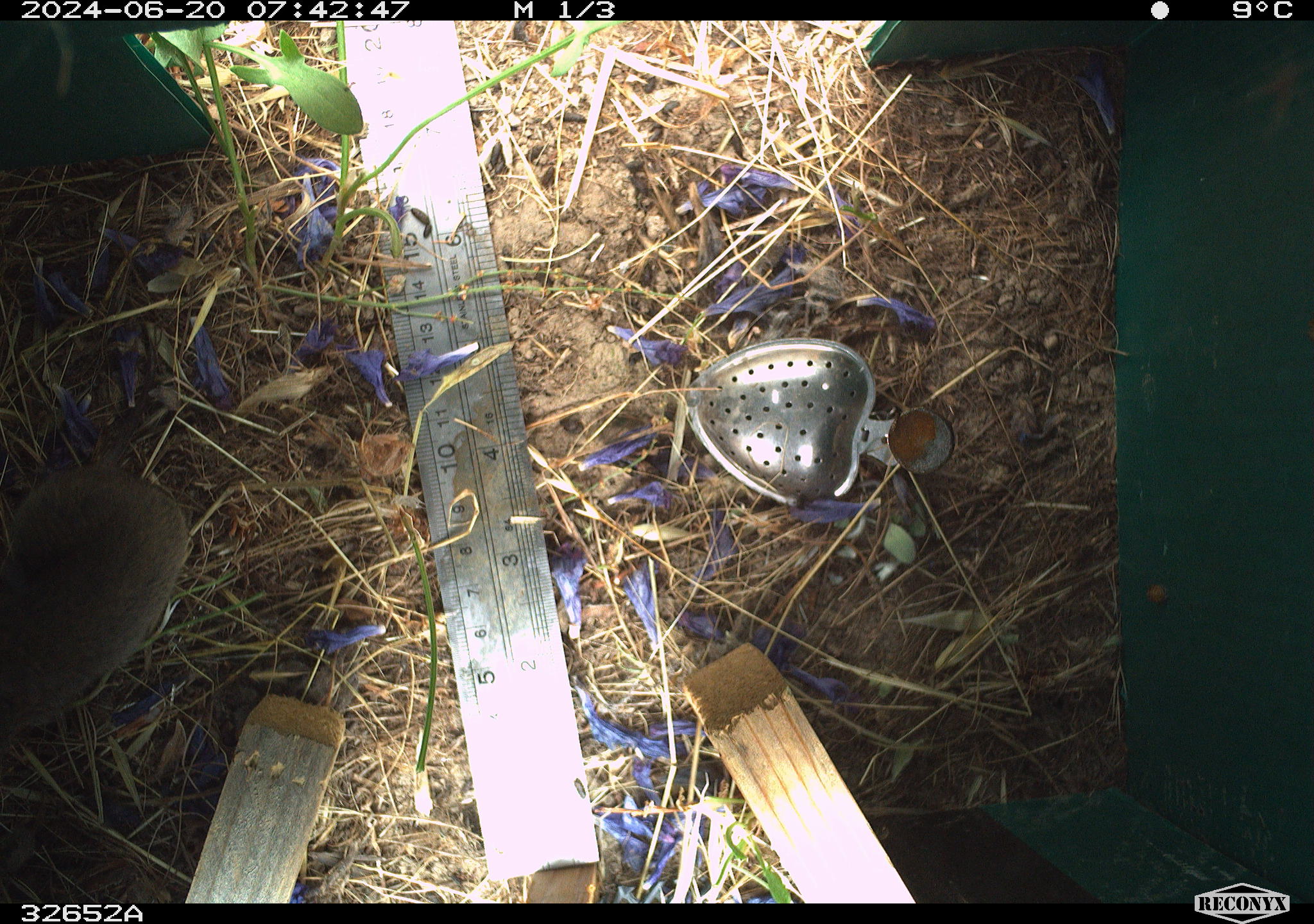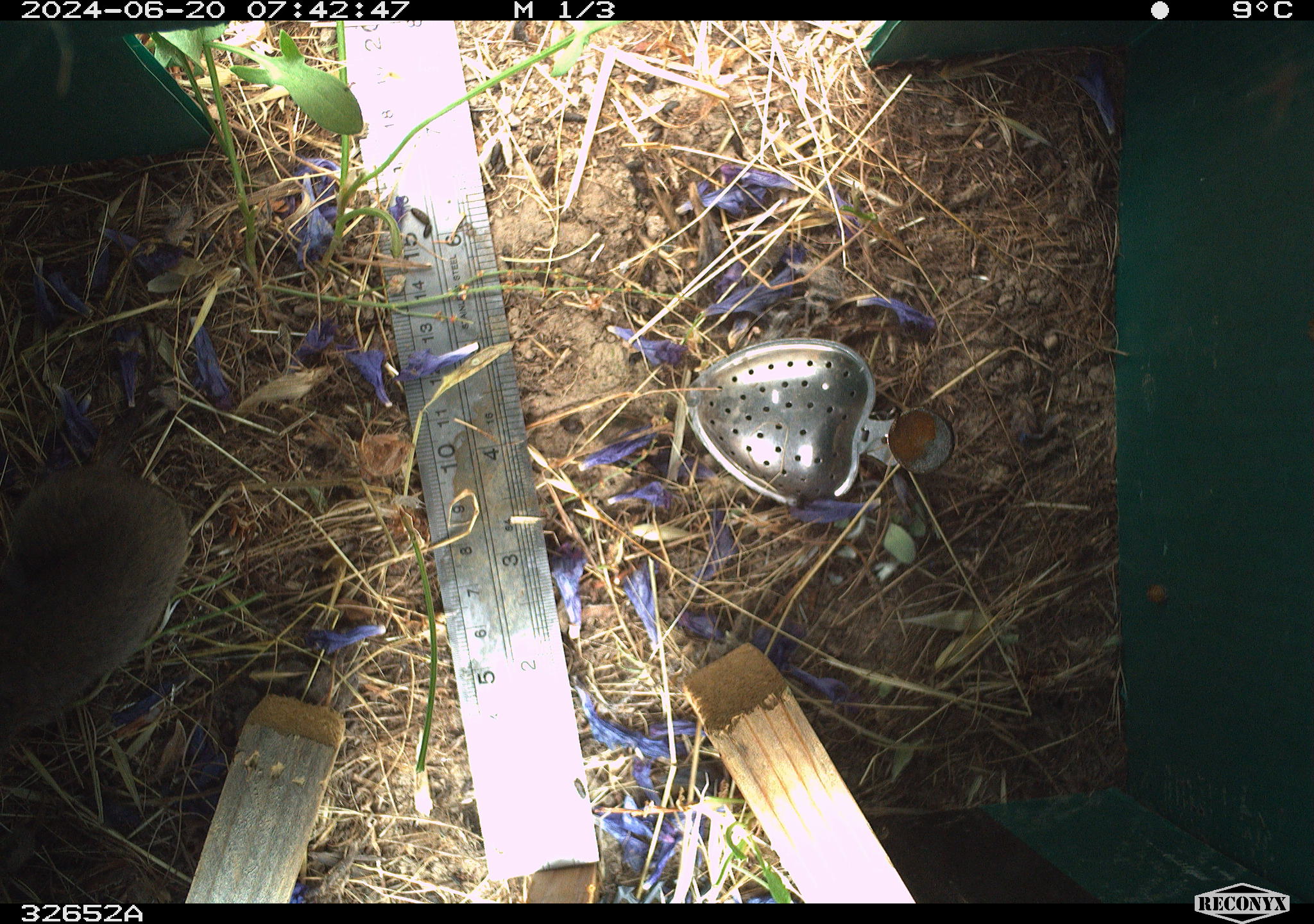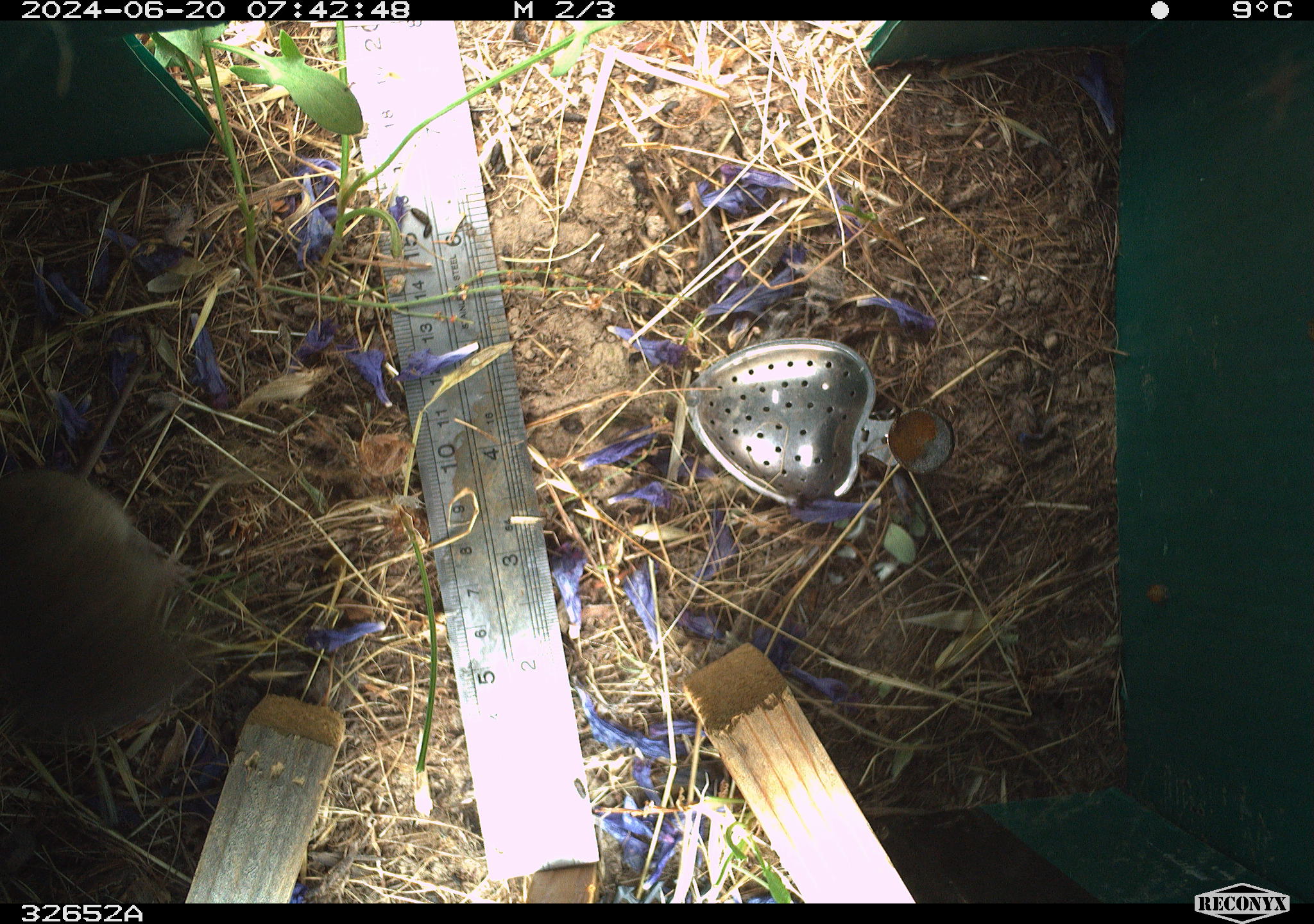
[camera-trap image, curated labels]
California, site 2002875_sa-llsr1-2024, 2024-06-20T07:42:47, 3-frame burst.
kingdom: Animalia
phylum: Chordata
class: Mammalia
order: Rodentia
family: Cricetidae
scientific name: Arvicolinae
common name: voles, lemmings, and muskrats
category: arvicolinae subfamily